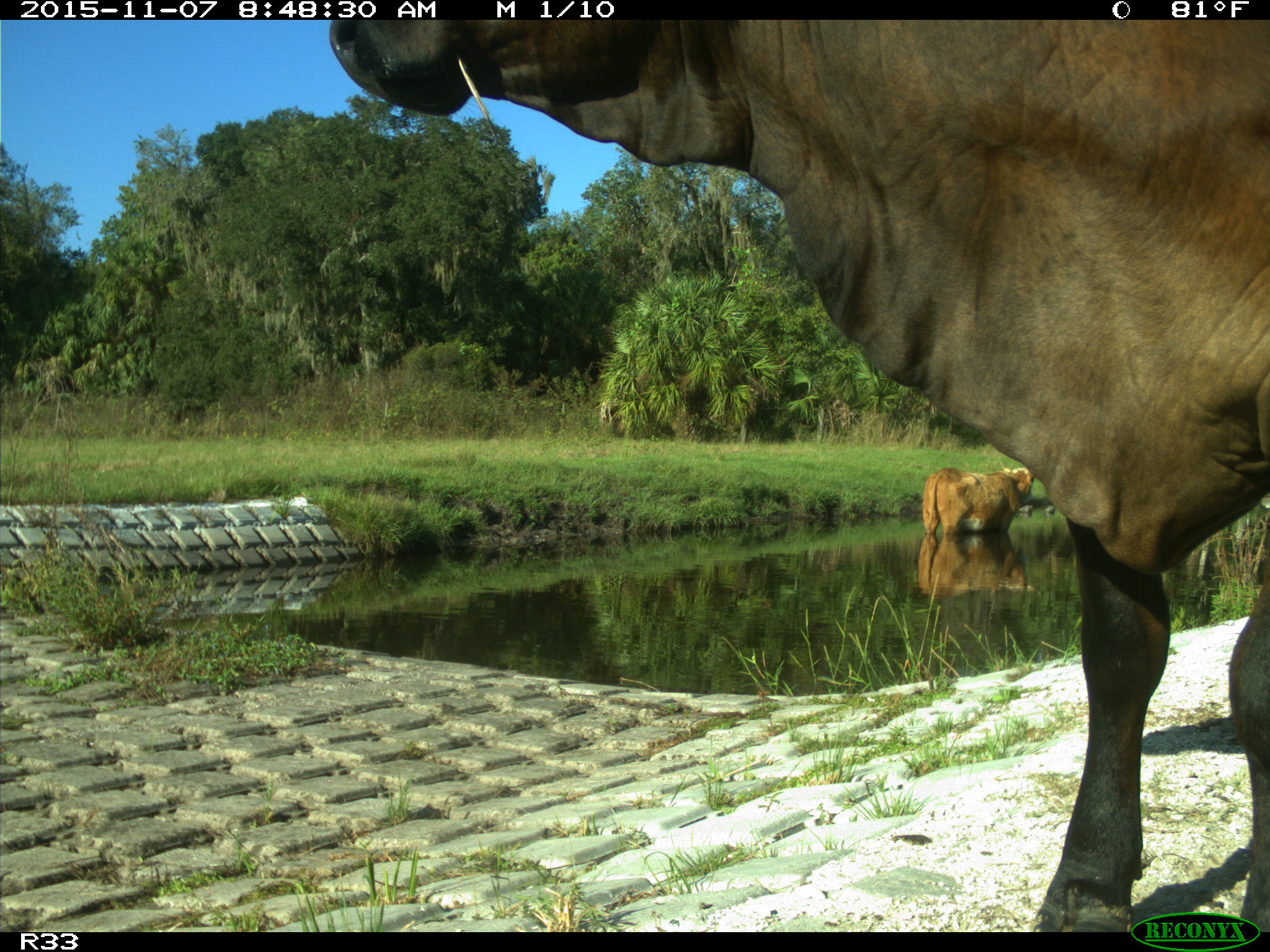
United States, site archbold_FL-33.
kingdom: Animalia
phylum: Chordata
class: Mammalia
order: Artiodactyla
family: Bovidae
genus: Bos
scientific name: Bos taurus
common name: domestic cow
Bos taurus (domestic cow).